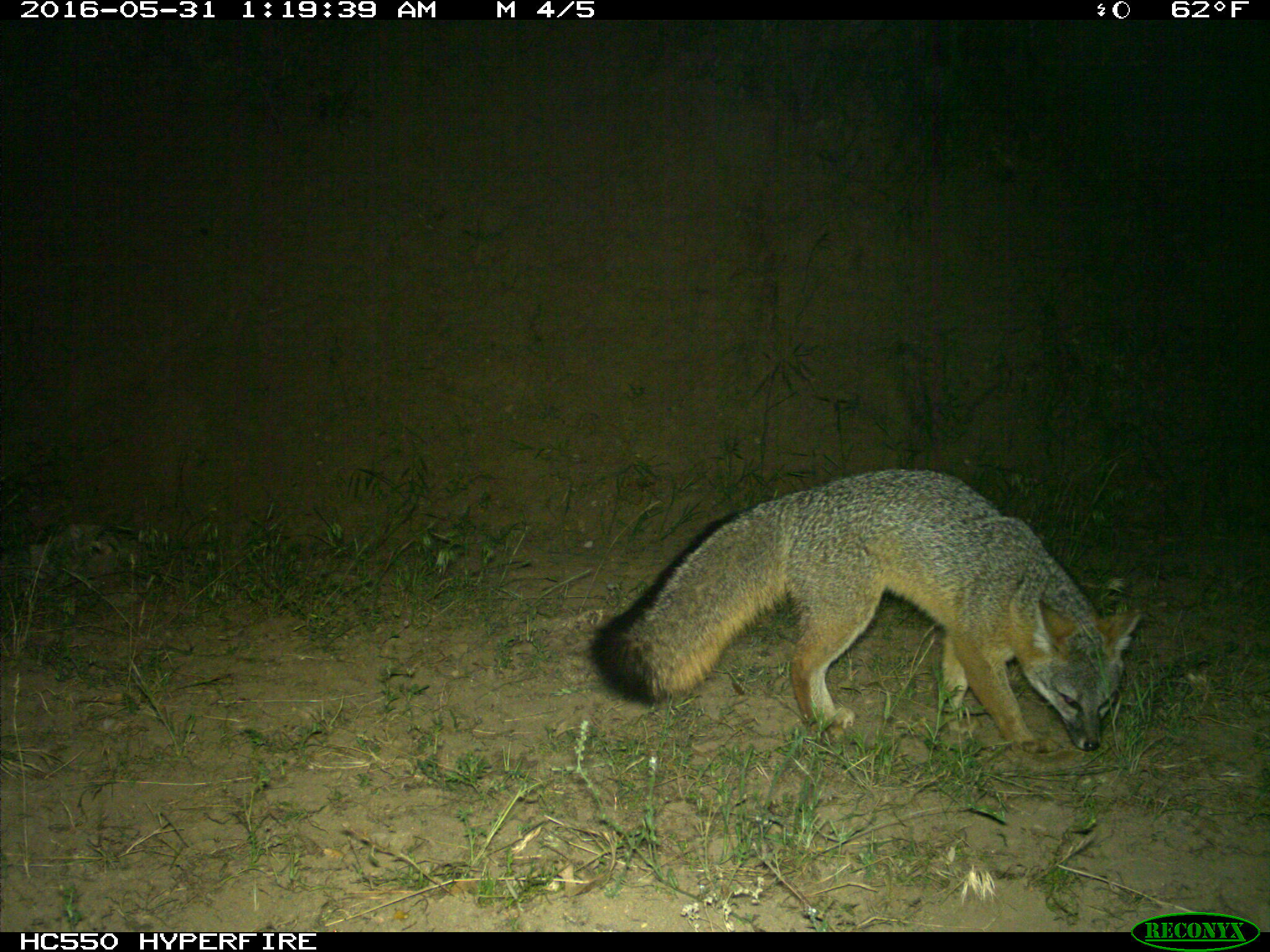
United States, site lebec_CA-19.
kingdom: Animalia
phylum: Chordata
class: Mammalia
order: Carnivora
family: Canidae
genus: Urocyon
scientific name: Urocyon cinereoargenteus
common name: gray fox